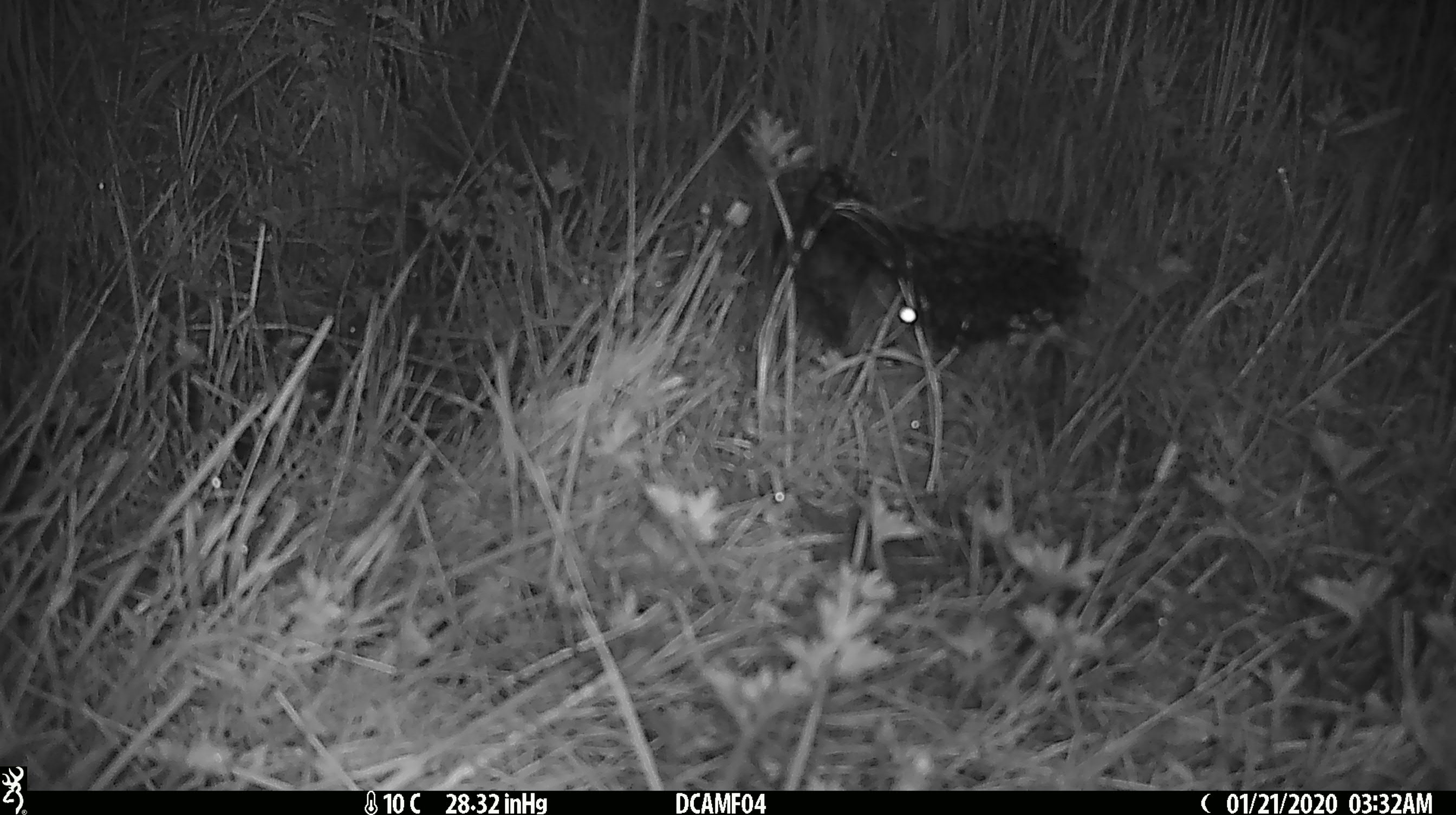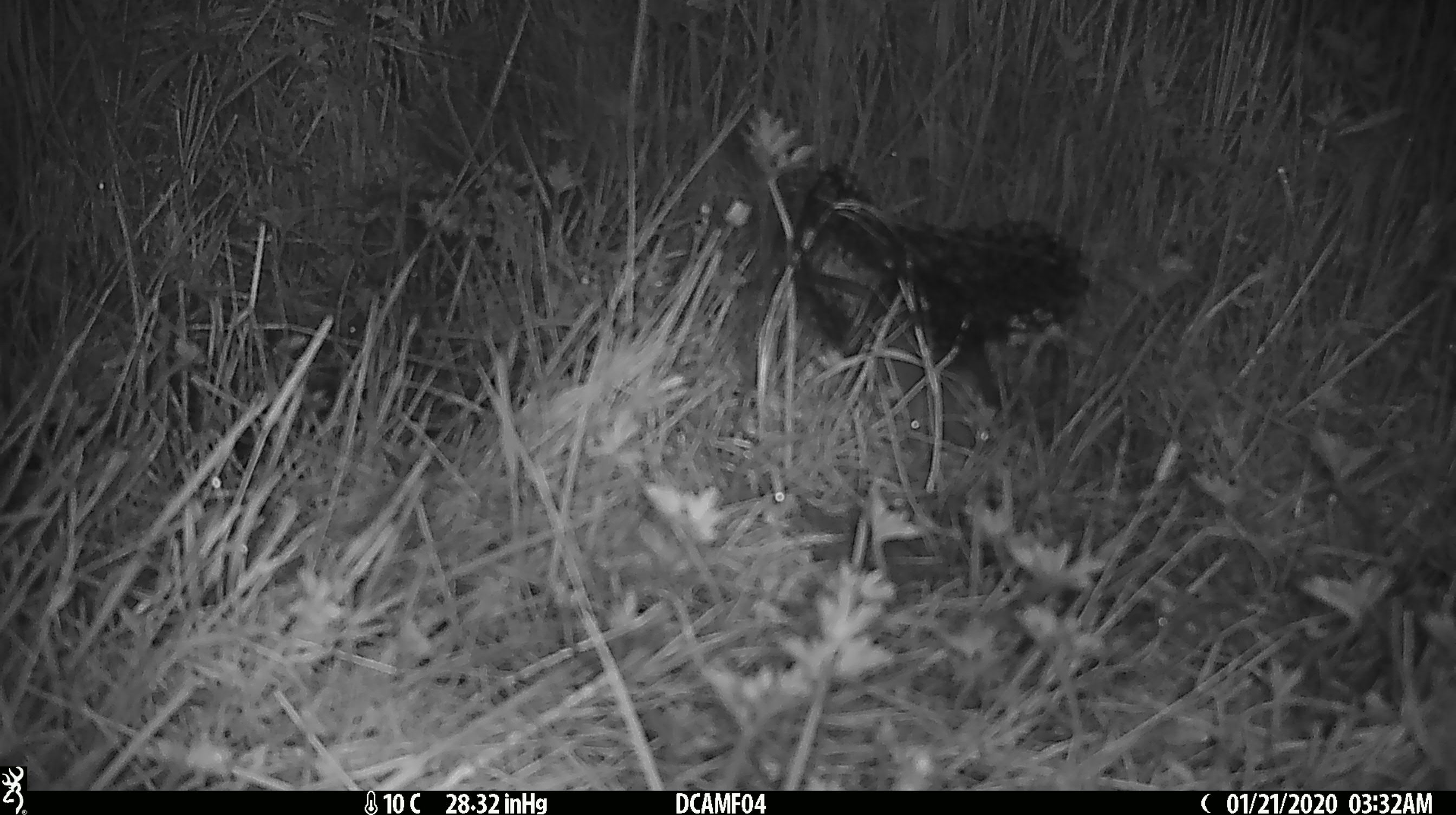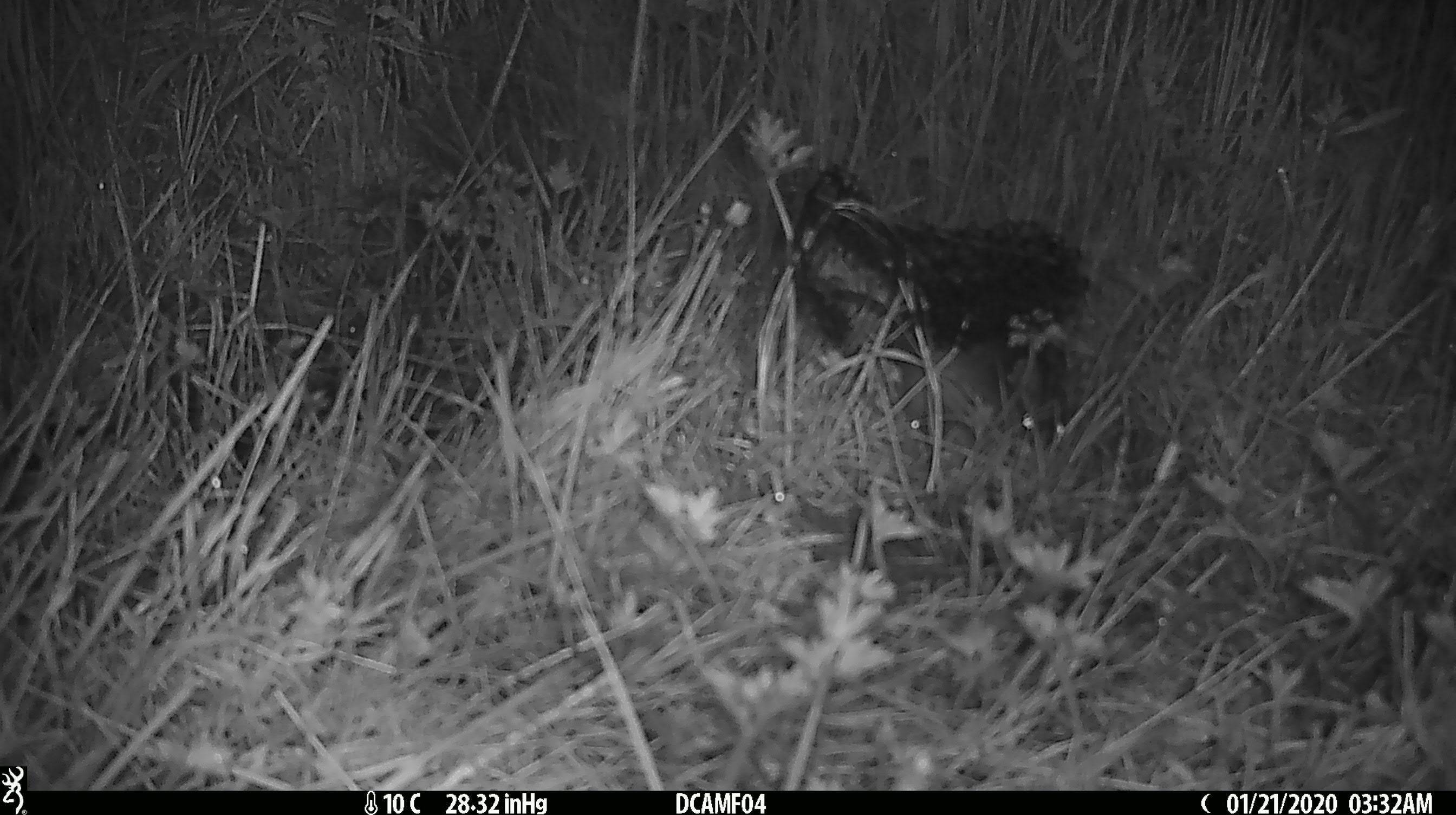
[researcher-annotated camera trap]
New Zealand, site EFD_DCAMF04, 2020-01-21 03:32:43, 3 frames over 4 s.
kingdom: Animalia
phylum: Chordata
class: Mammalia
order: Rodentia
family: Muridae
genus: Rattus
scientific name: Rattus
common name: rat